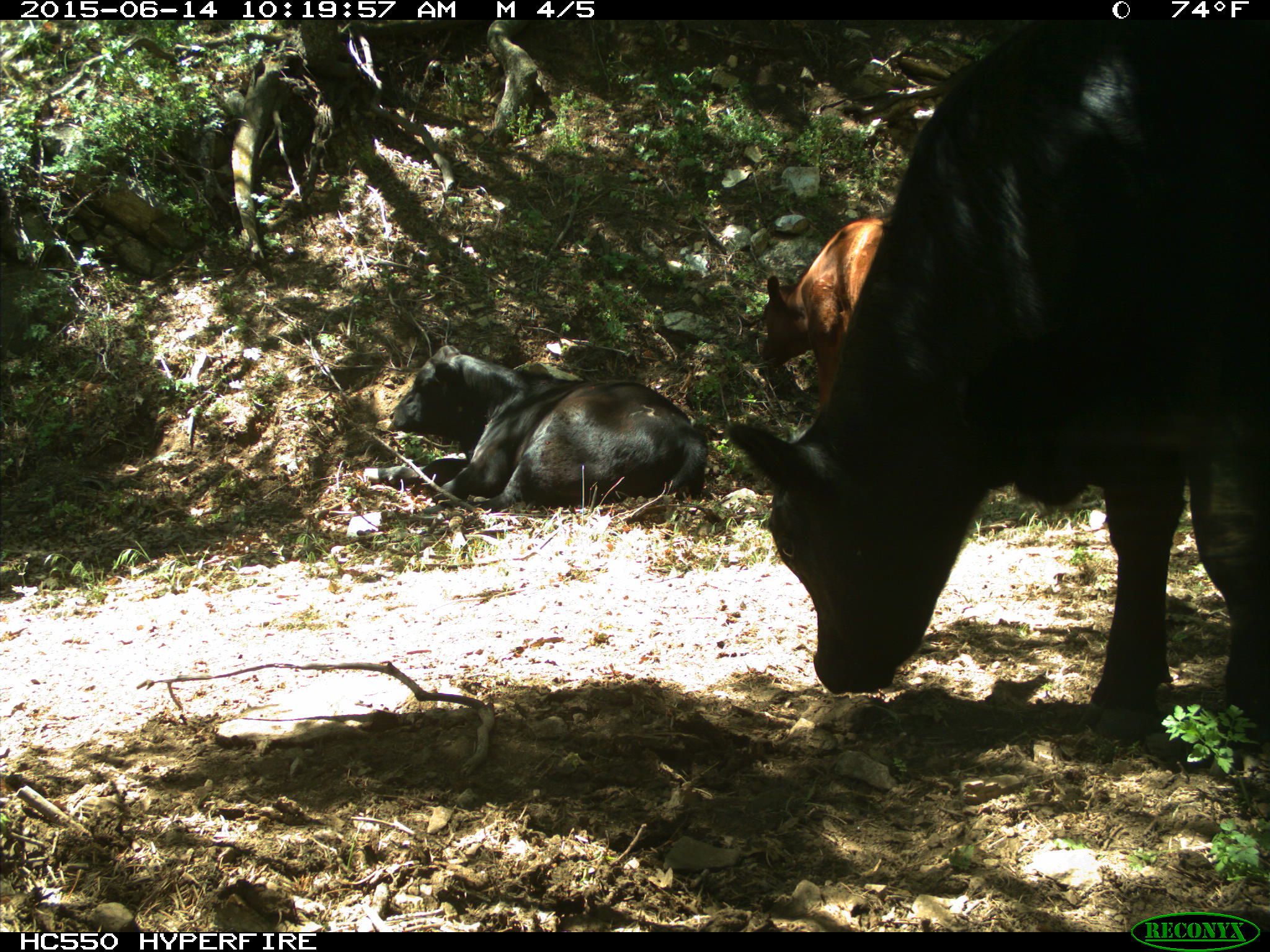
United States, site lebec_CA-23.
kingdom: Animalia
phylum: Chordata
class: Mammalia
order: Artiodactyla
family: Bovidae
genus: Bos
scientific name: Bos taurus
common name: domestic cow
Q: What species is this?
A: Bos taurus (domestic cow).